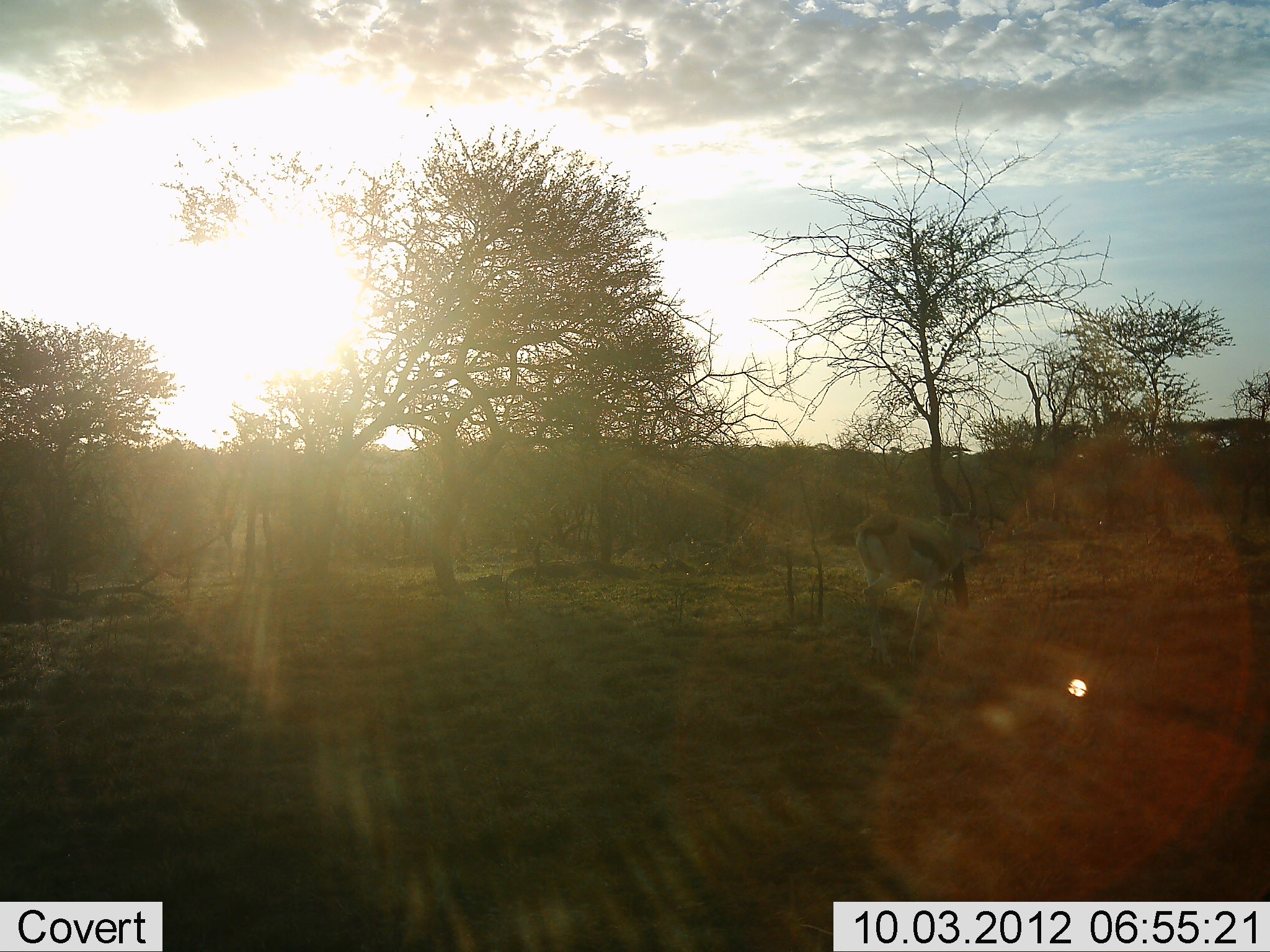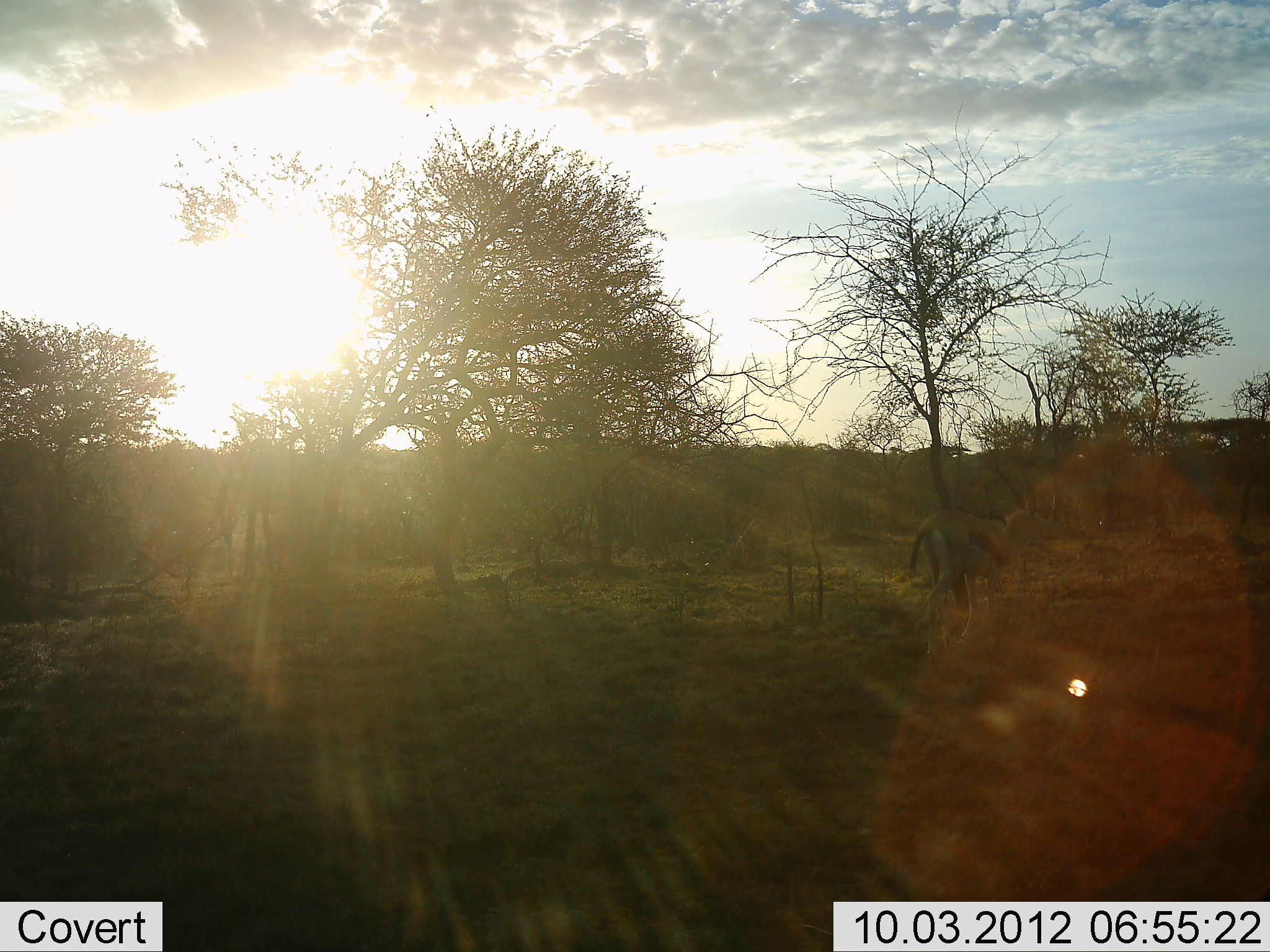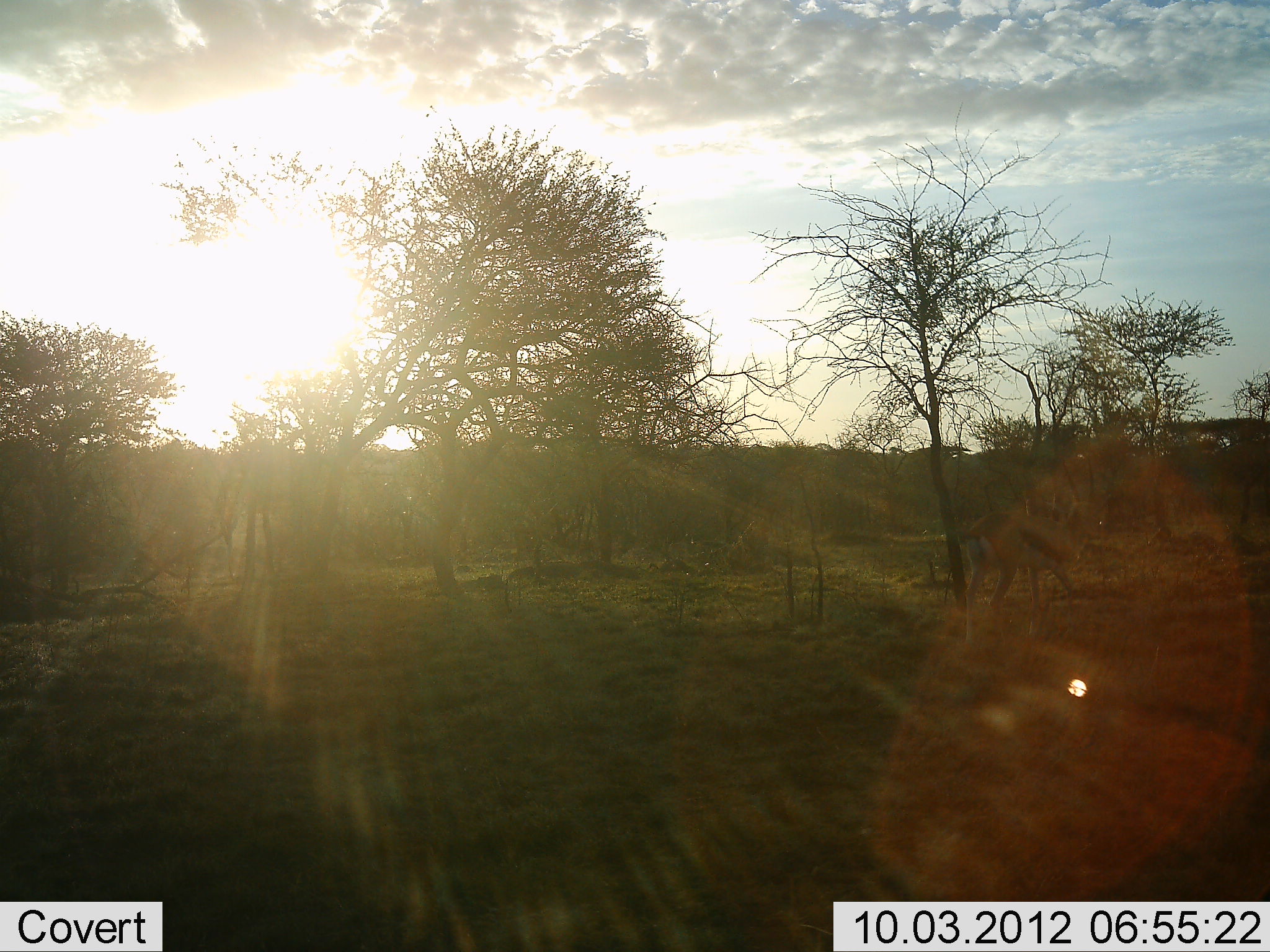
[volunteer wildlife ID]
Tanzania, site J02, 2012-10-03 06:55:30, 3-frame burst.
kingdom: Animalia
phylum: Chordata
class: Mammalia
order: Artiodactyla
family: Bovidae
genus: Eudorcas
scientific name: Eudorcas thomsonii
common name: thomson's gazelle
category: gazellethomsons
Gazellethomsons (thomson's gazelle) (Eudorcas thomsonii), count 1. Behavior (volunteer vote fractions): standing 0%, resting 0%, moving 100%, interacting 0%. Young present (vote fraction): 0%. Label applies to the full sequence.